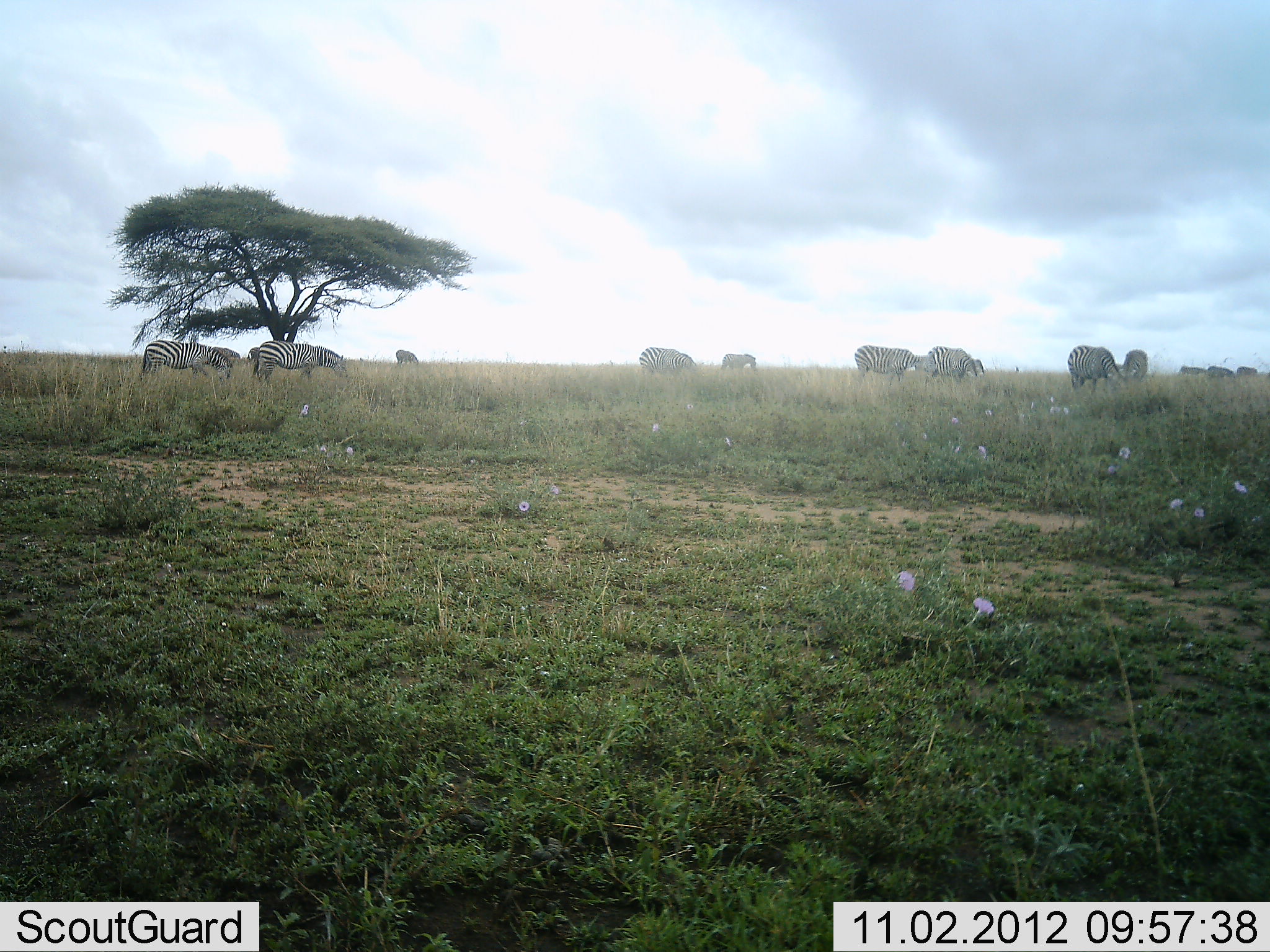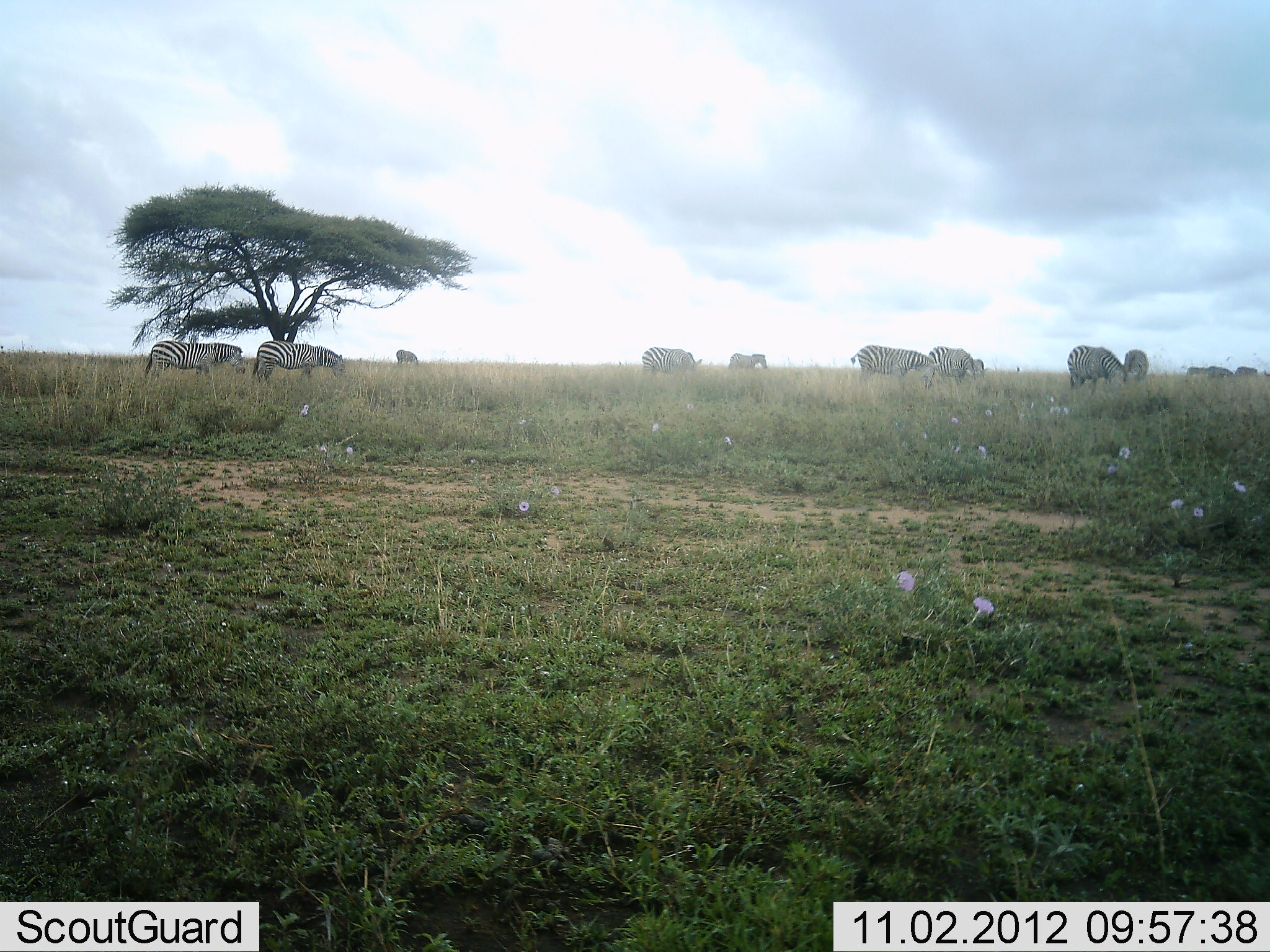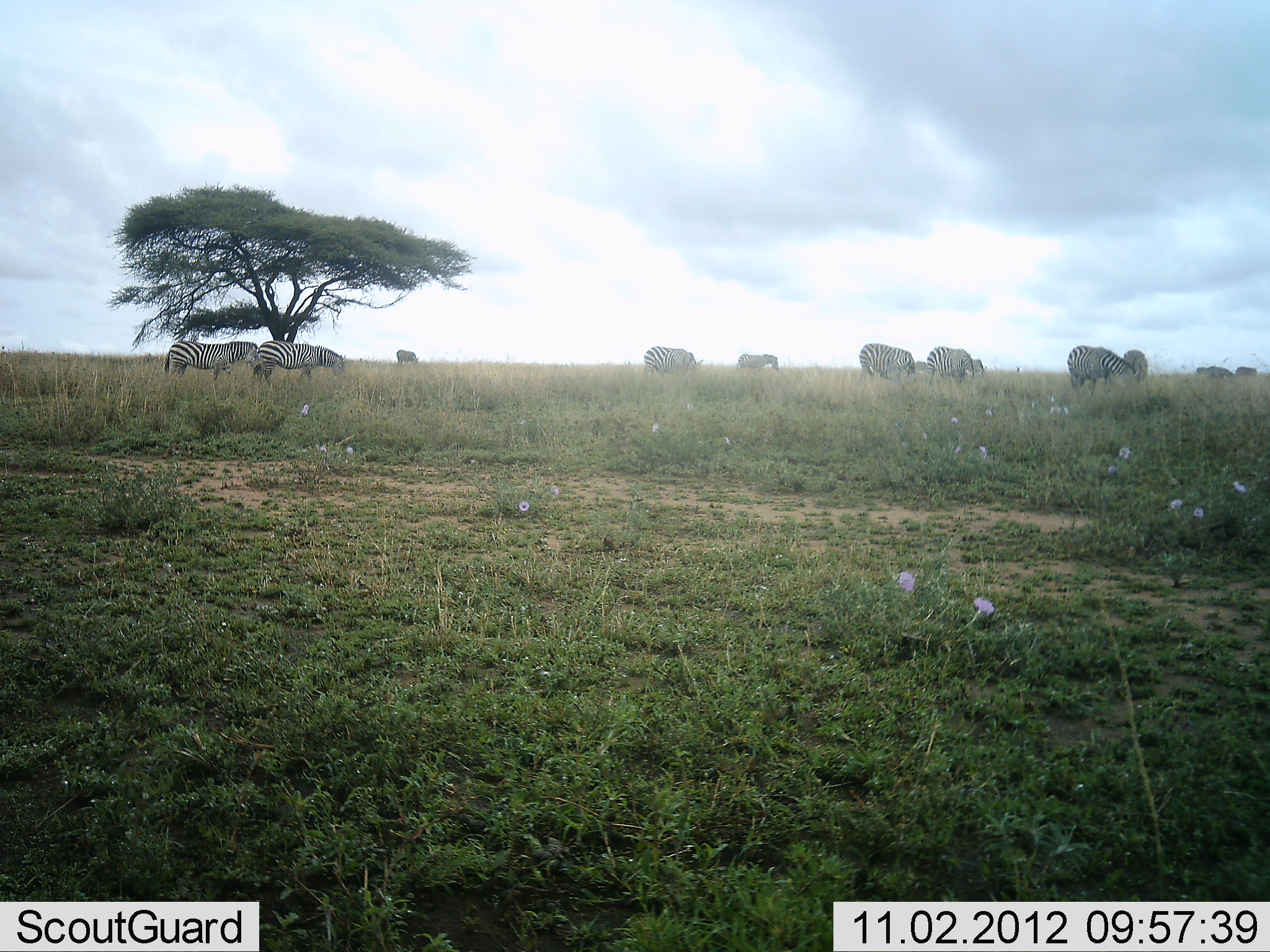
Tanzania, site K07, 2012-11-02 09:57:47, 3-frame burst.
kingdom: Animalia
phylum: Chordata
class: Mammalia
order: Perissodactyla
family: Equidae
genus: Equus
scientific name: Equus quagga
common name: plains zebra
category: zebra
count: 11-50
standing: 36%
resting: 0%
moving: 64%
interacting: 0%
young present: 0%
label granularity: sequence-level